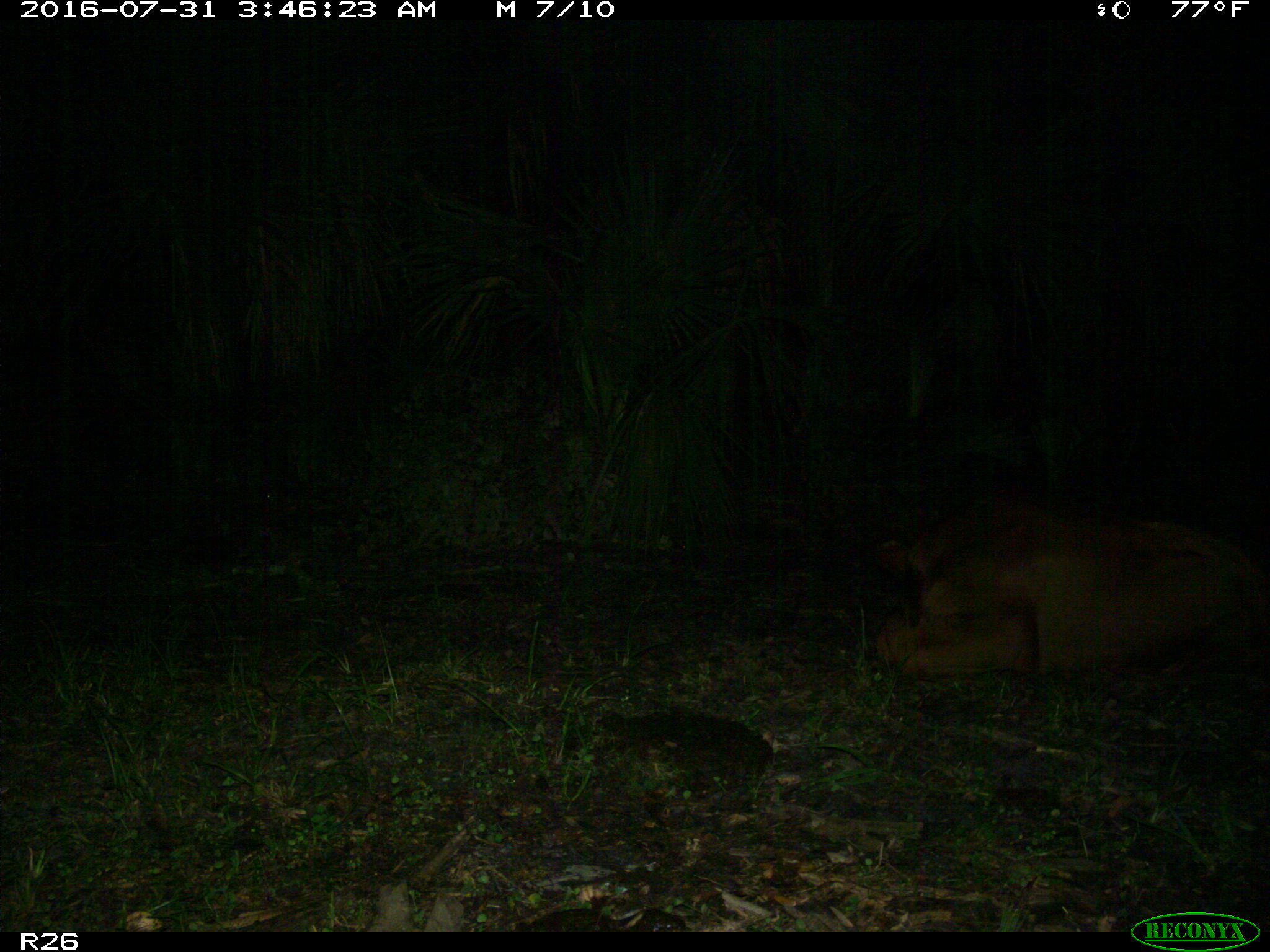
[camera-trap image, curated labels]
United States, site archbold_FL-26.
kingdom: Animalia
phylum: Chordata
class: Mammalia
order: Artiodactyla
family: Bovidae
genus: Bos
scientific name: Bos taurus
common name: domestic cow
Bos taurus (domestic cow).